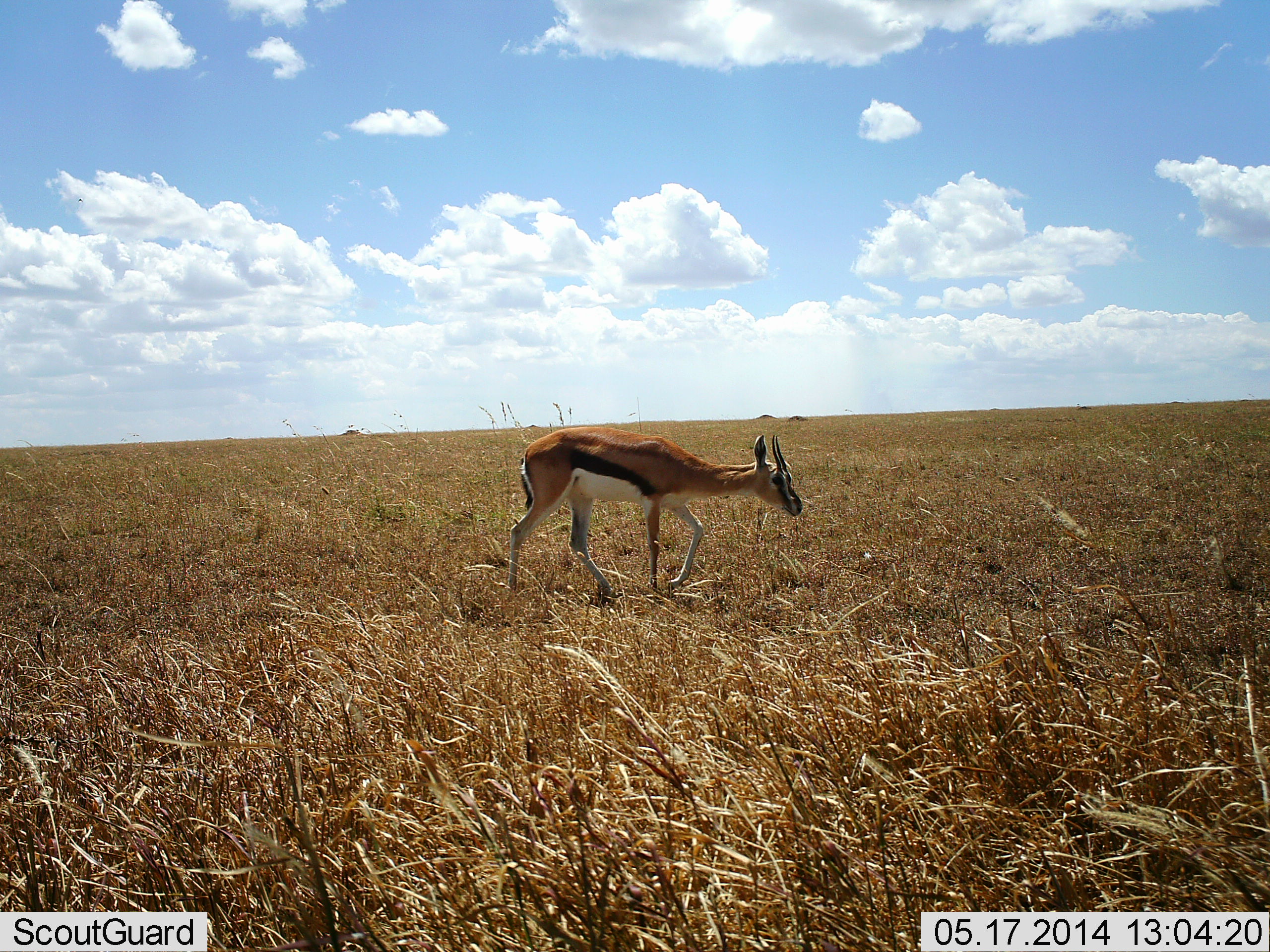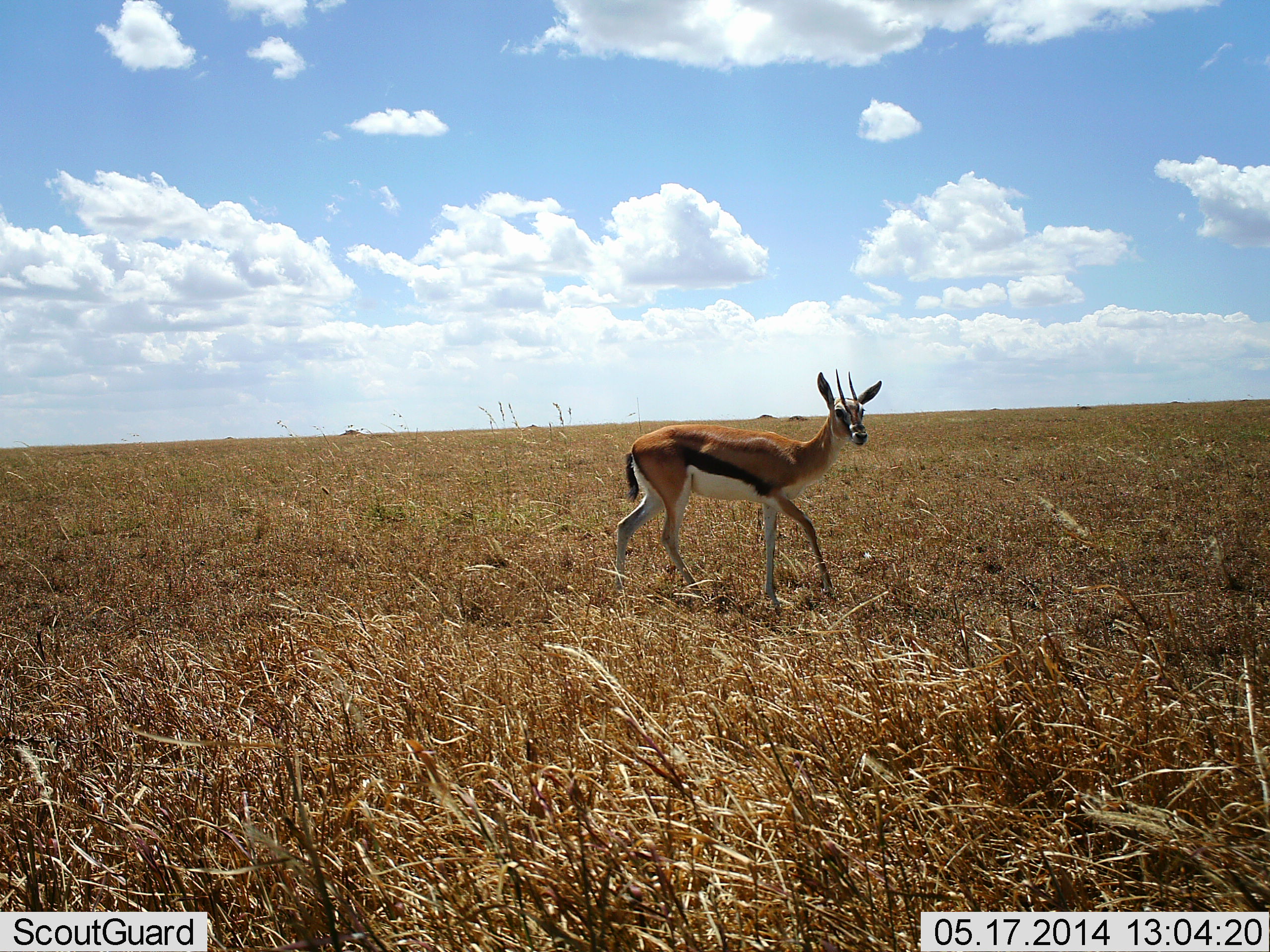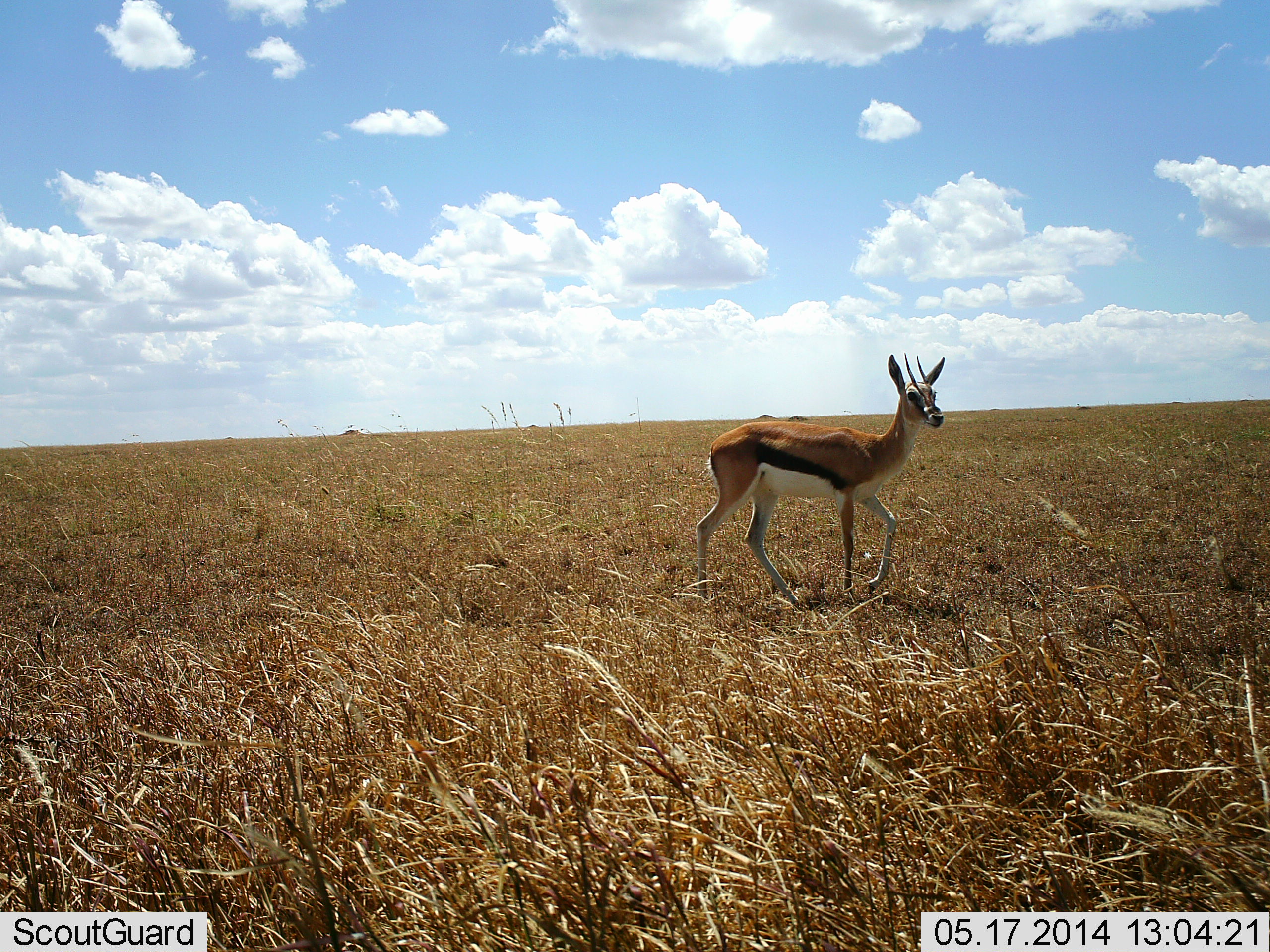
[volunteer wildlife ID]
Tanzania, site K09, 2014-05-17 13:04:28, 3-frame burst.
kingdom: Animalia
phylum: Chordata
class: Mammalia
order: Artiodactyla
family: Bovidae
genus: Eudorcas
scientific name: Eudorcas thomsonii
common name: thomson's gazelle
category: gazellethomsons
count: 1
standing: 19%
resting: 0%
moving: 88%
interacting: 0%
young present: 0%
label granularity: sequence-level